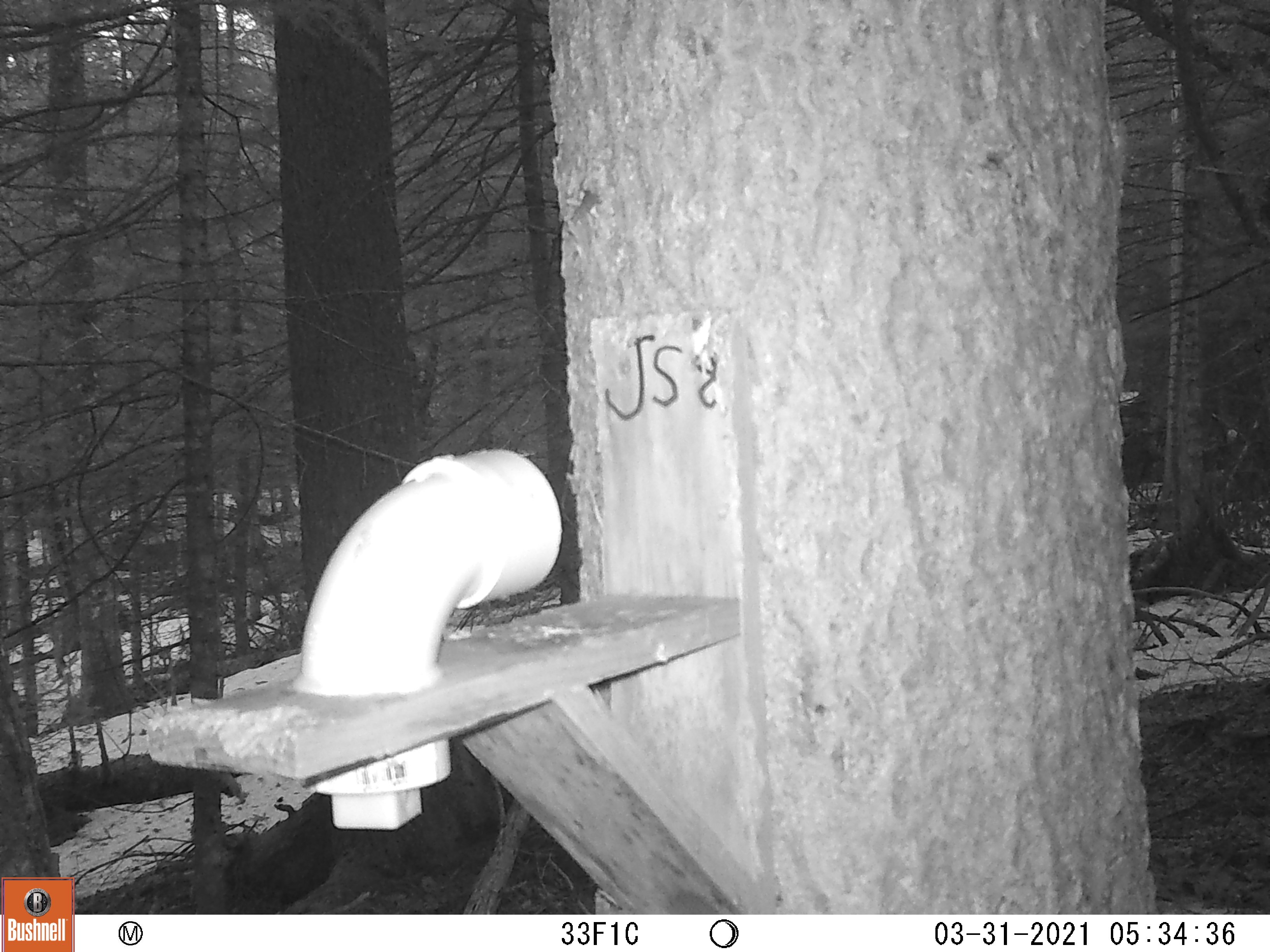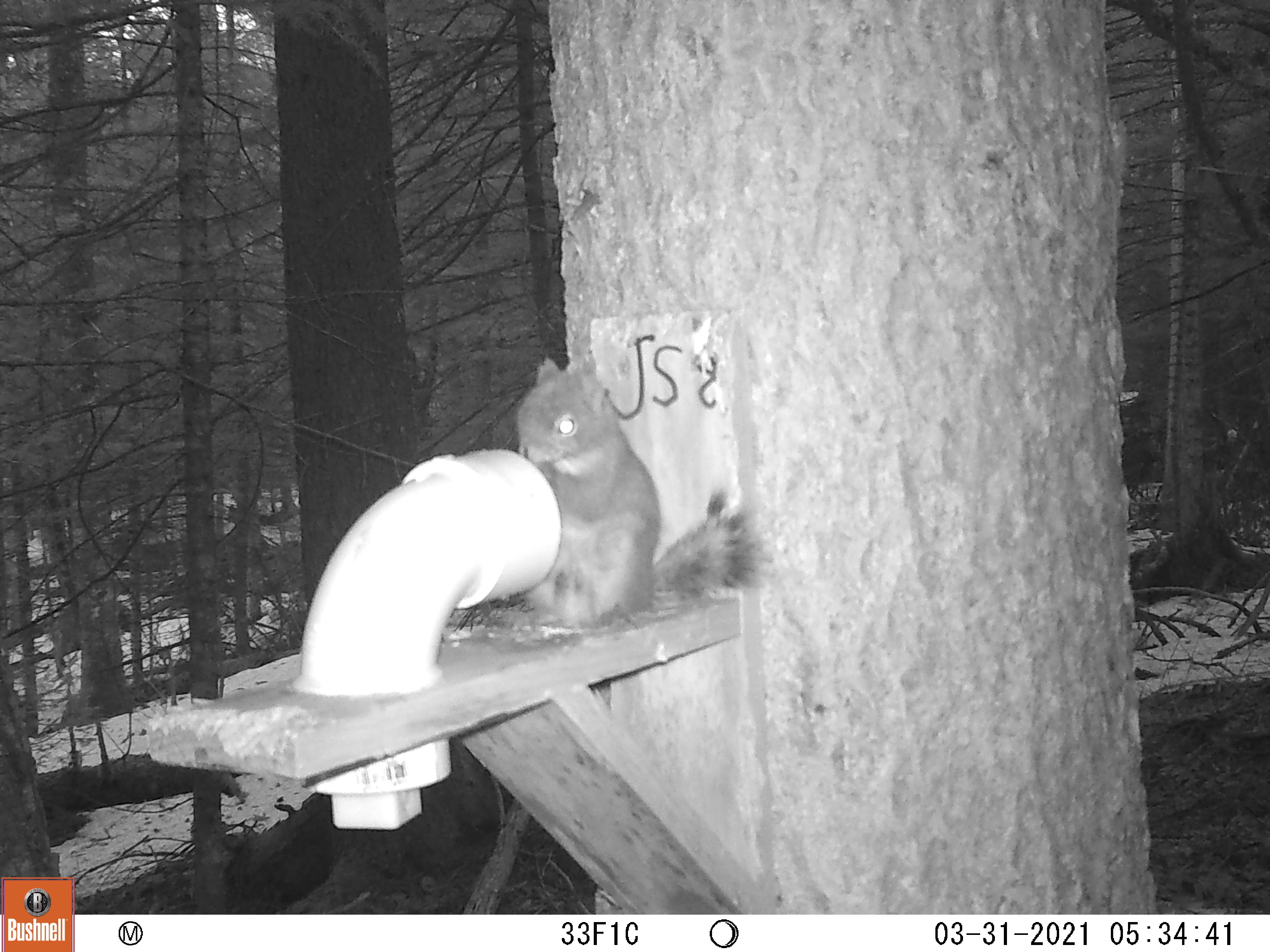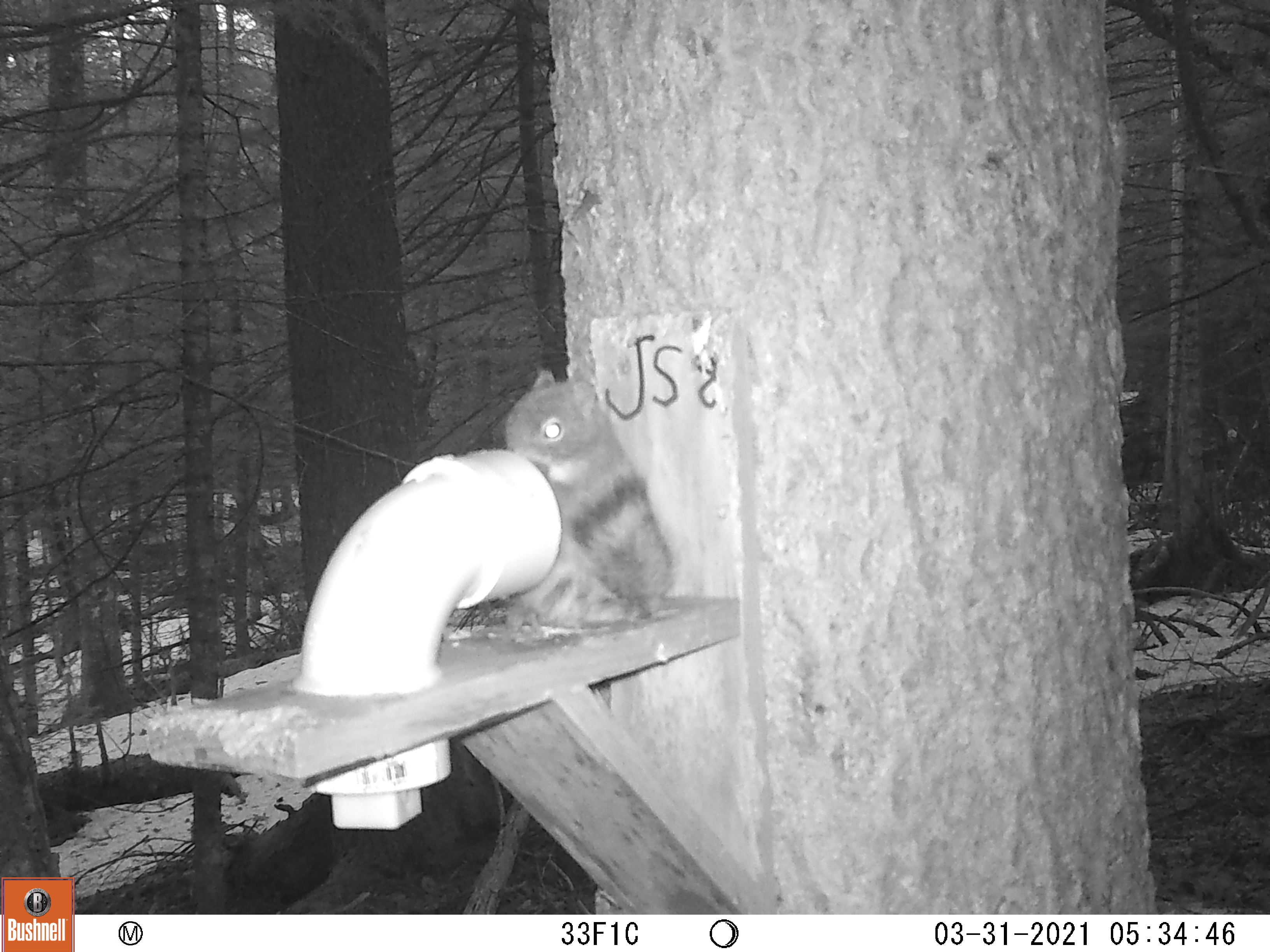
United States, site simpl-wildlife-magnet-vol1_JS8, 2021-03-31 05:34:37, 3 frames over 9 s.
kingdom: Animalia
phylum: Chordata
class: Mammalia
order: Rodentia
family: Sciuridae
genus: Tamiasciurus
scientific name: Tamiasciurus hudsonicus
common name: red squirrel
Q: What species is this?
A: Red squirrel (Tamiasciurus hudsonicus).